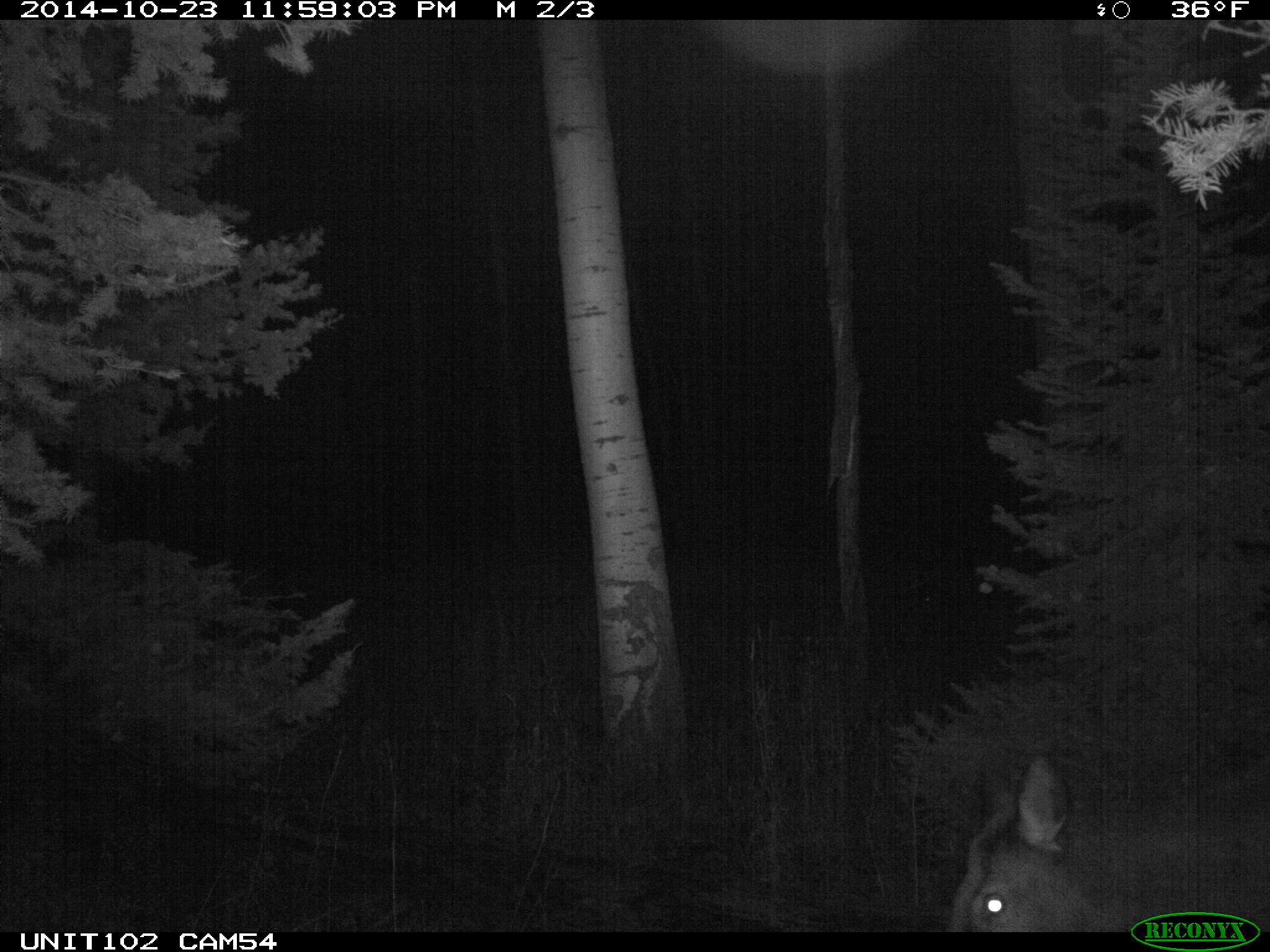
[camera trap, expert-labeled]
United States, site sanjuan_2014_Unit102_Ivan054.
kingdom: Animalia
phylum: Chordata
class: Mammalia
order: Artiodactyla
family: Cervidae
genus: Cervus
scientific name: Cervus elaphus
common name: red deer